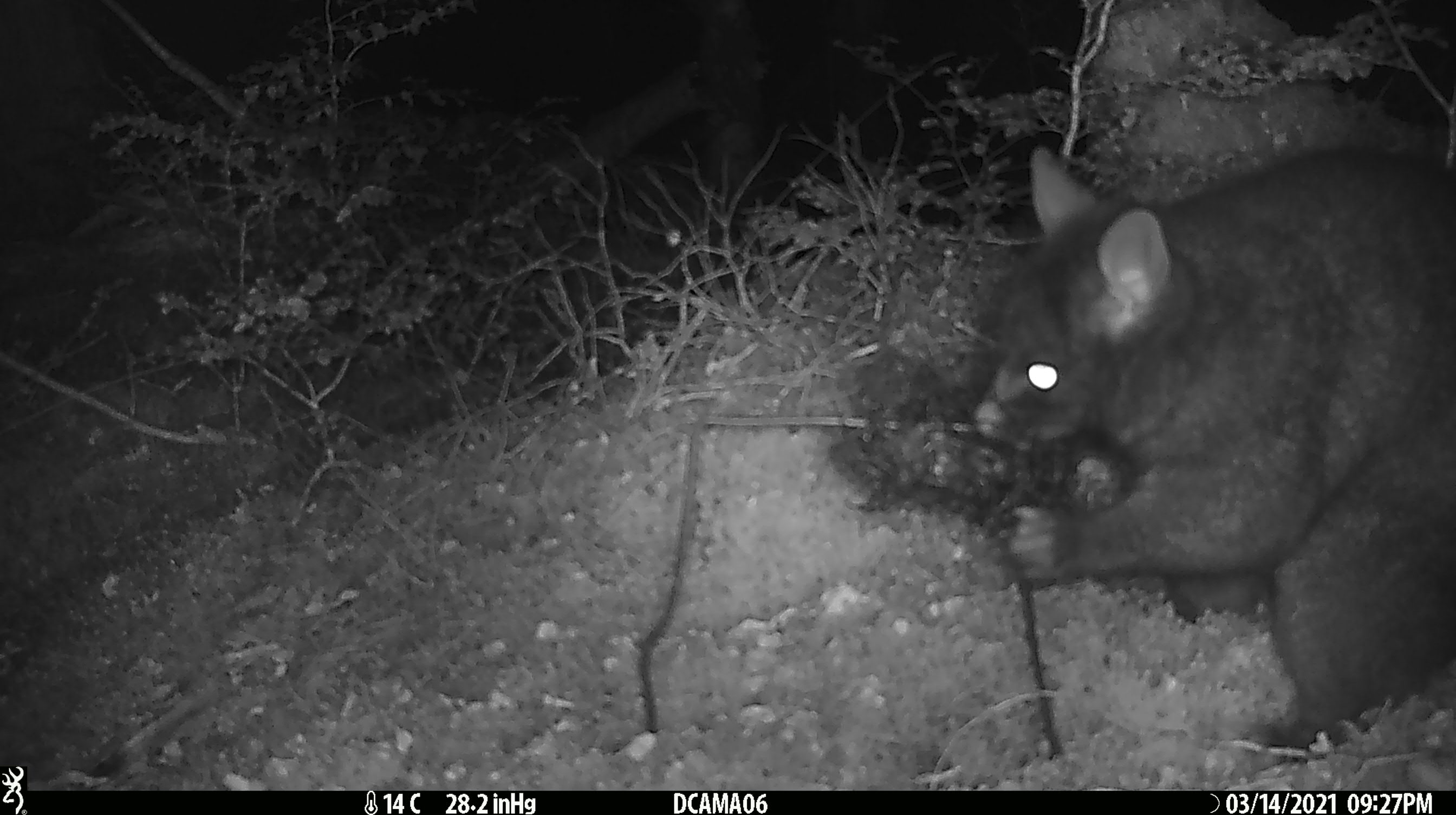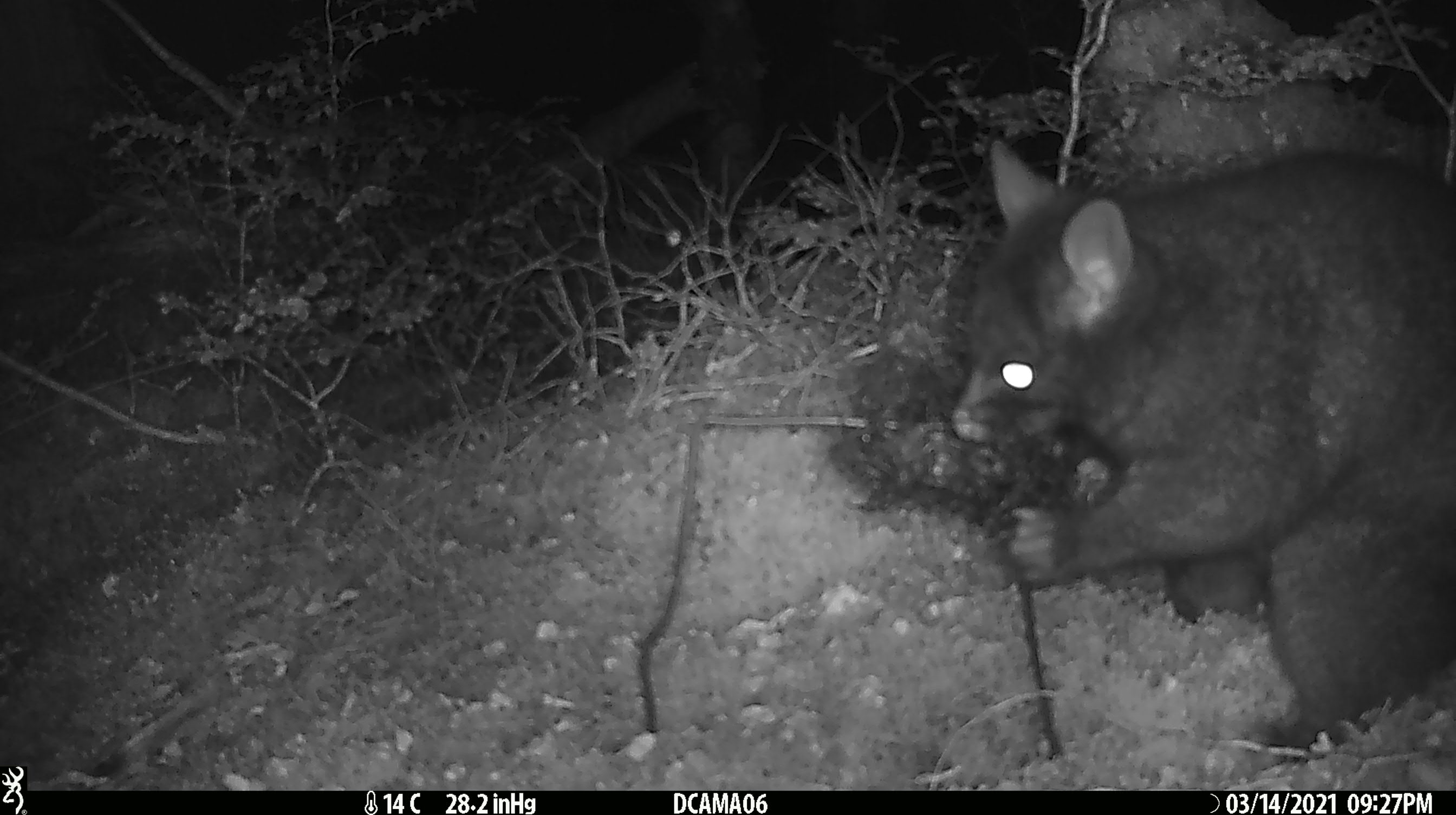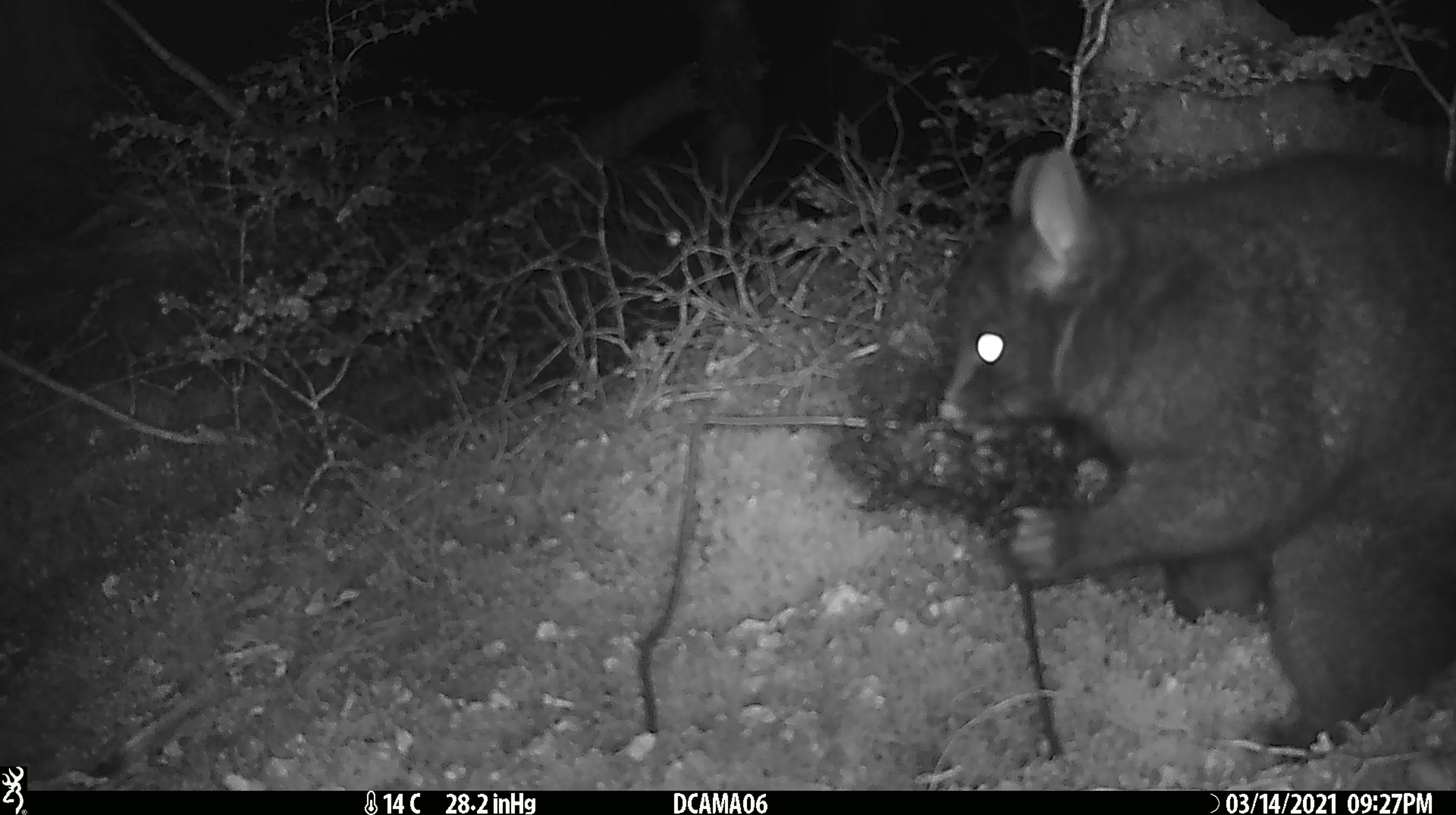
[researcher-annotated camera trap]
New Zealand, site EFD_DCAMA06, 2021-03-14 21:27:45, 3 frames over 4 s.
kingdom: Animalia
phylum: Chordata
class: Mammalia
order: Diprotodontia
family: Phalangeridae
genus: Trichosurus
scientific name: Trichosurus vulpecula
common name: common brushtail possum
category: possum